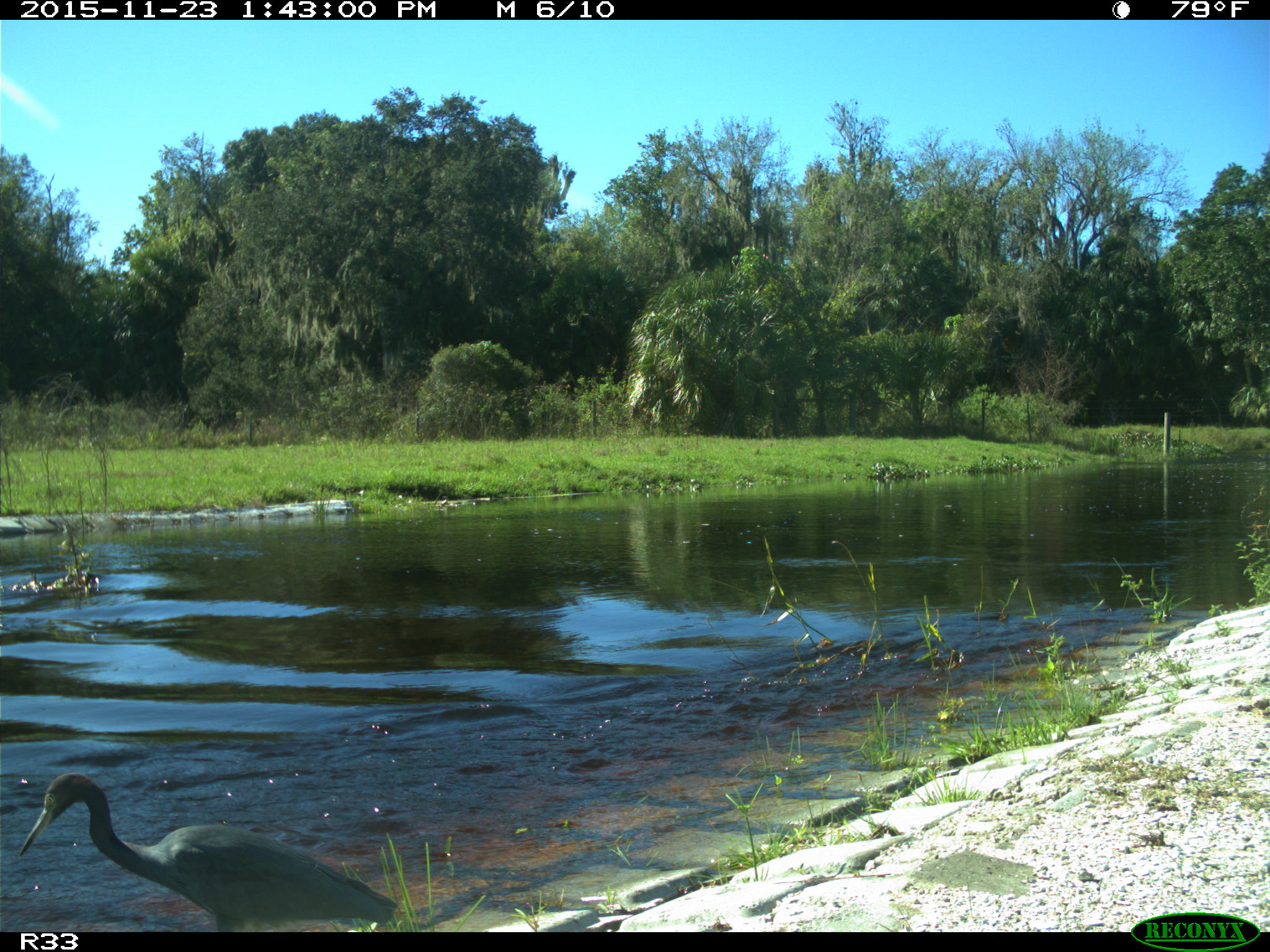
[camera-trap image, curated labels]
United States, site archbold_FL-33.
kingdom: Animalia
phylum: Chordata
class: Aves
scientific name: Aves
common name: birds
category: unidentified bird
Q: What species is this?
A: Unidentified bird (birds) (Aves).